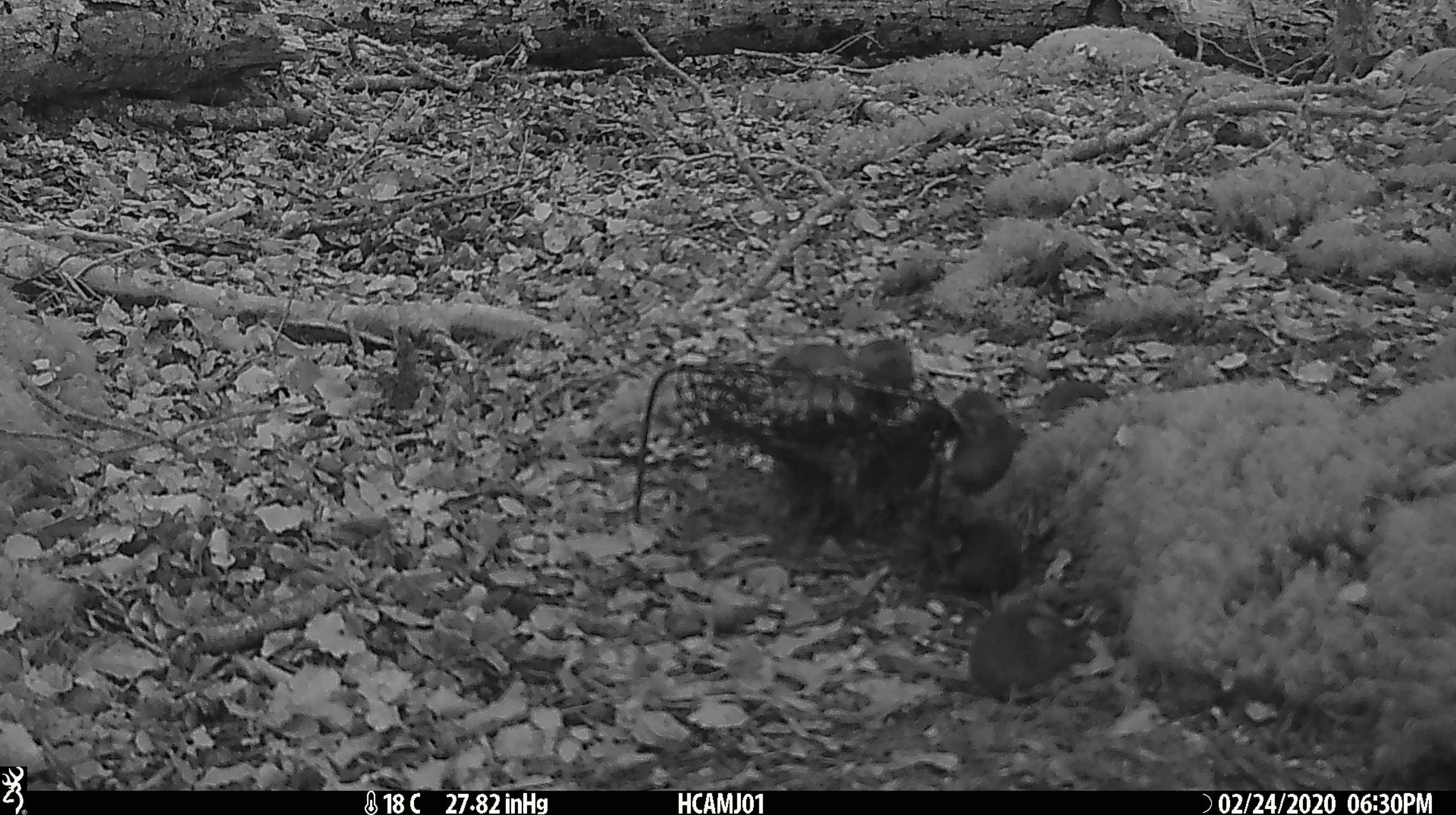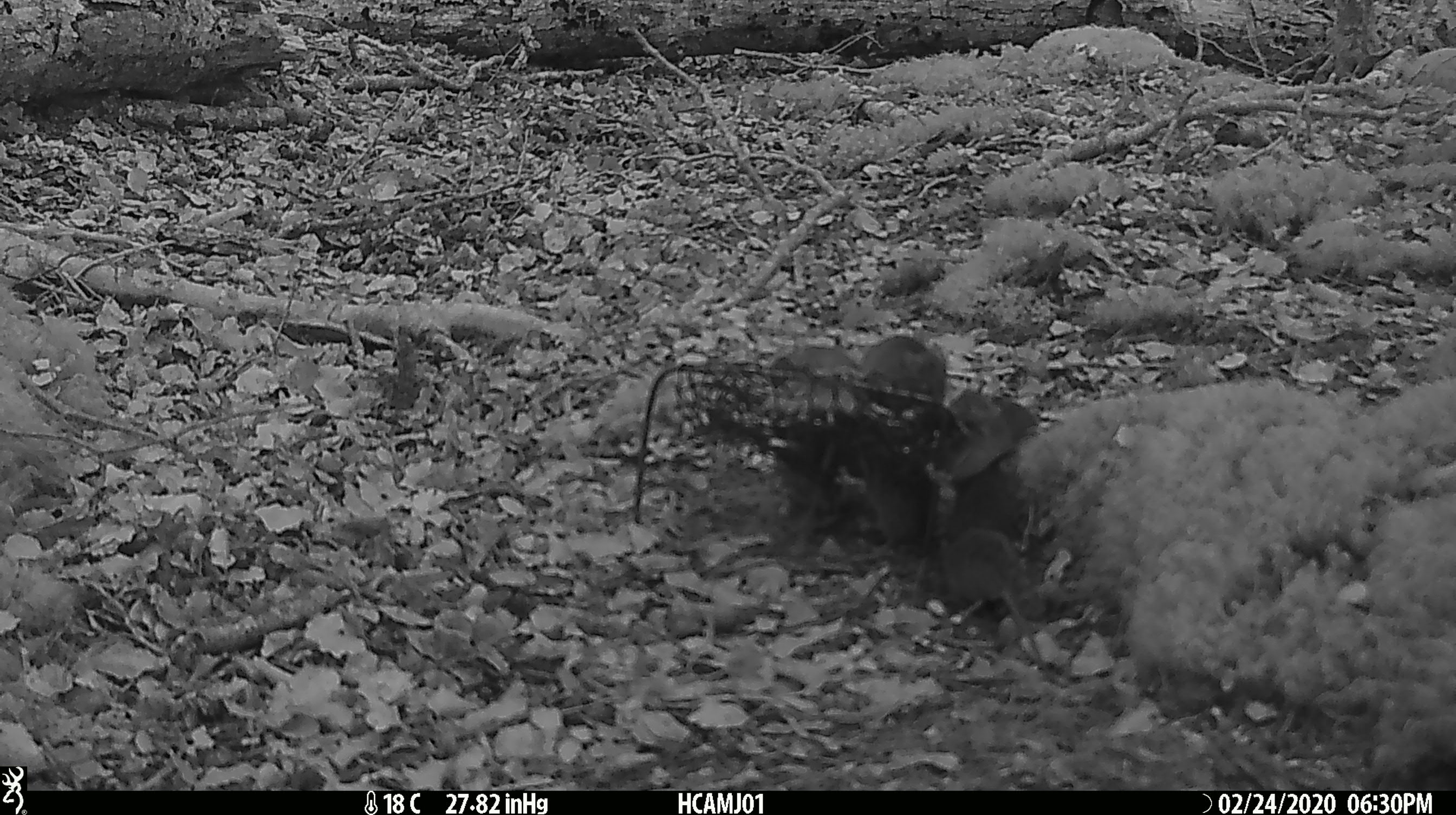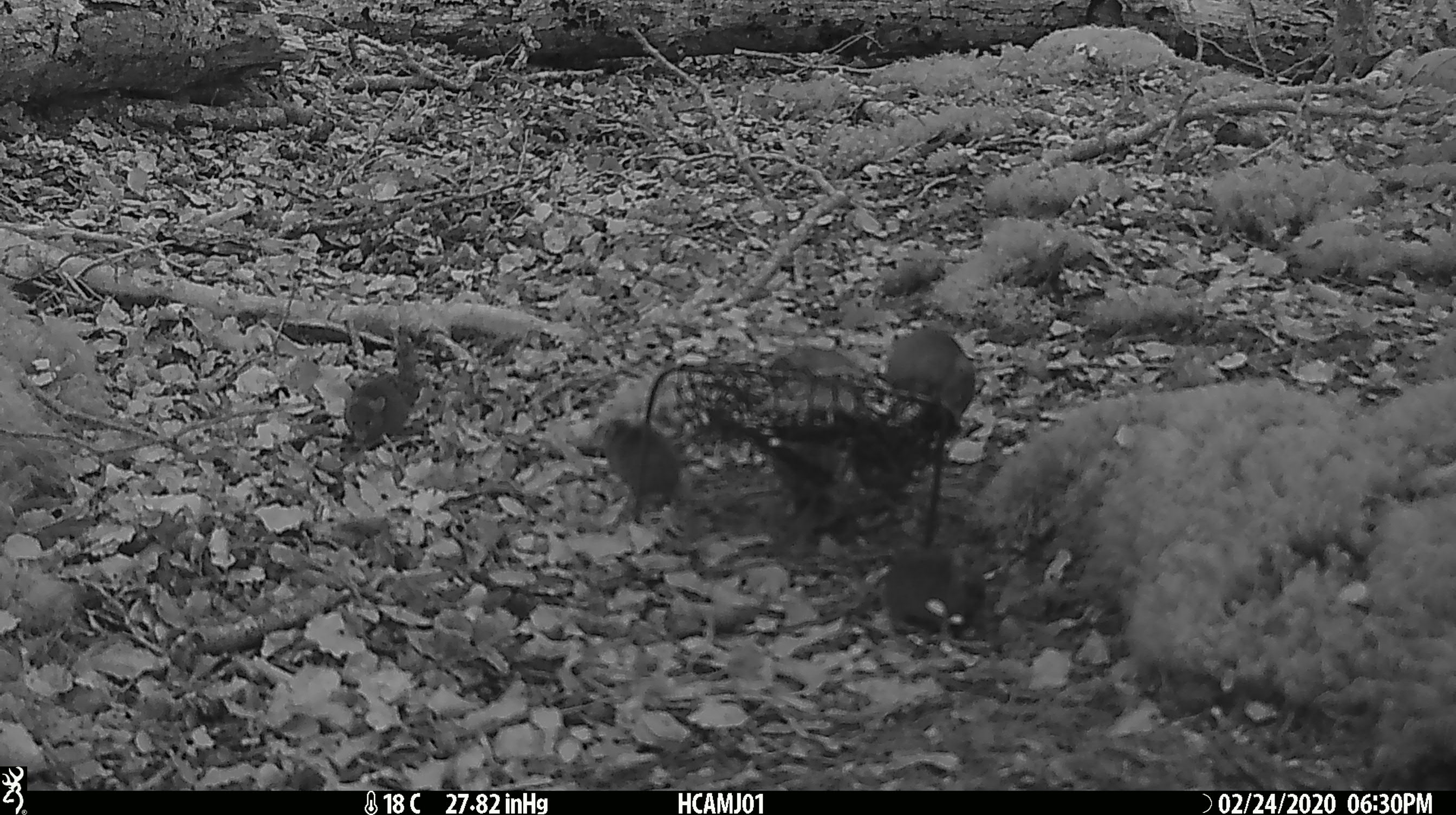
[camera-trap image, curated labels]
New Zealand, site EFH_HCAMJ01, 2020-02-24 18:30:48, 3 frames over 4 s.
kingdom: Animalia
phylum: Chordata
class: Mammalia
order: Rodentia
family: Muridae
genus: Mus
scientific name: Mus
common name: mouse